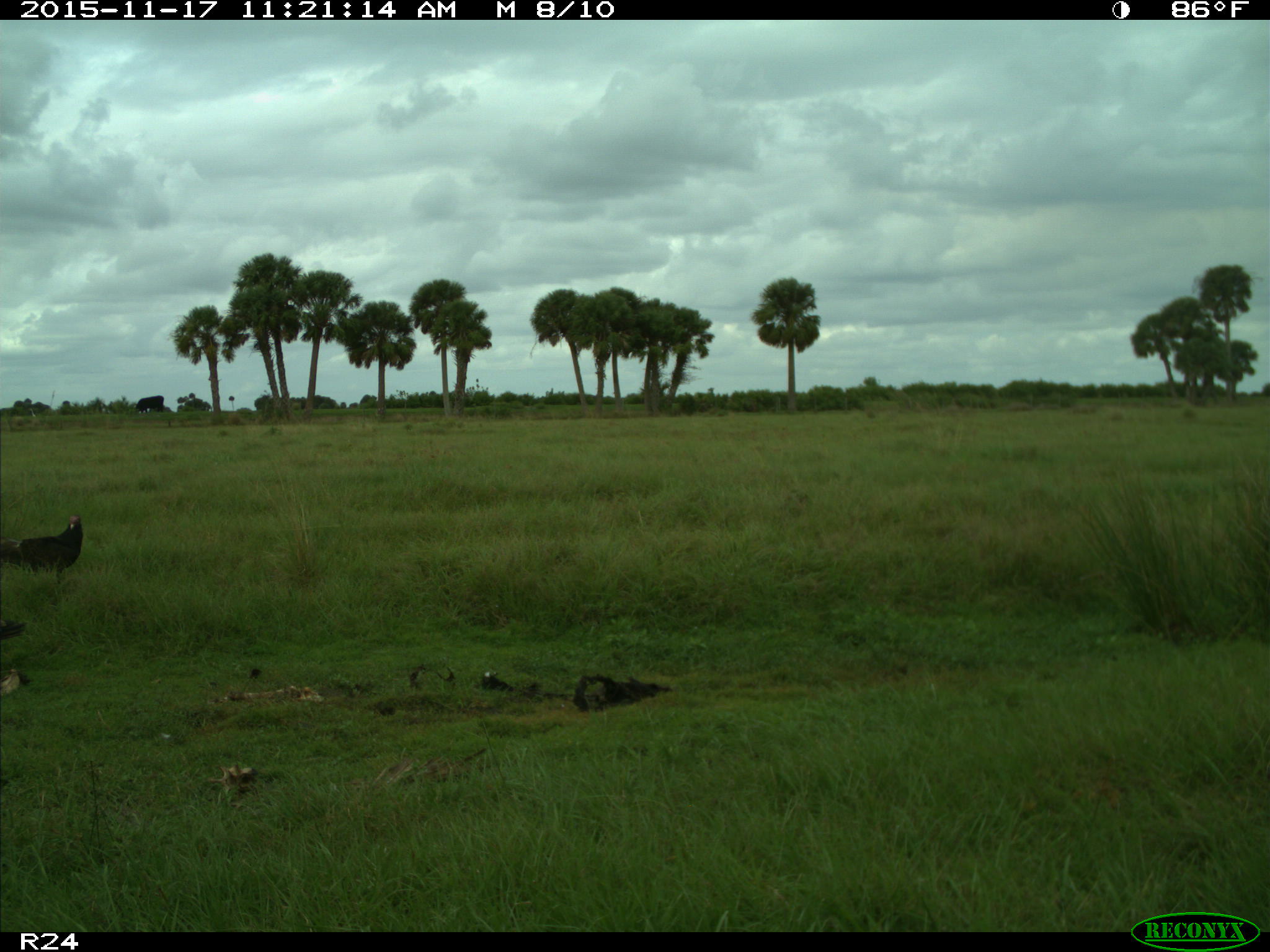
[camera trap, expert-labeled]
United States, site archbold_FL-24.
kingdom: Animalia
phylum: Chordata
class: Aves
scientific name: Aves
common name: birds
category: unidentified bird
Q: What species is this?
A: Unidentified bird (birds) (Aves).